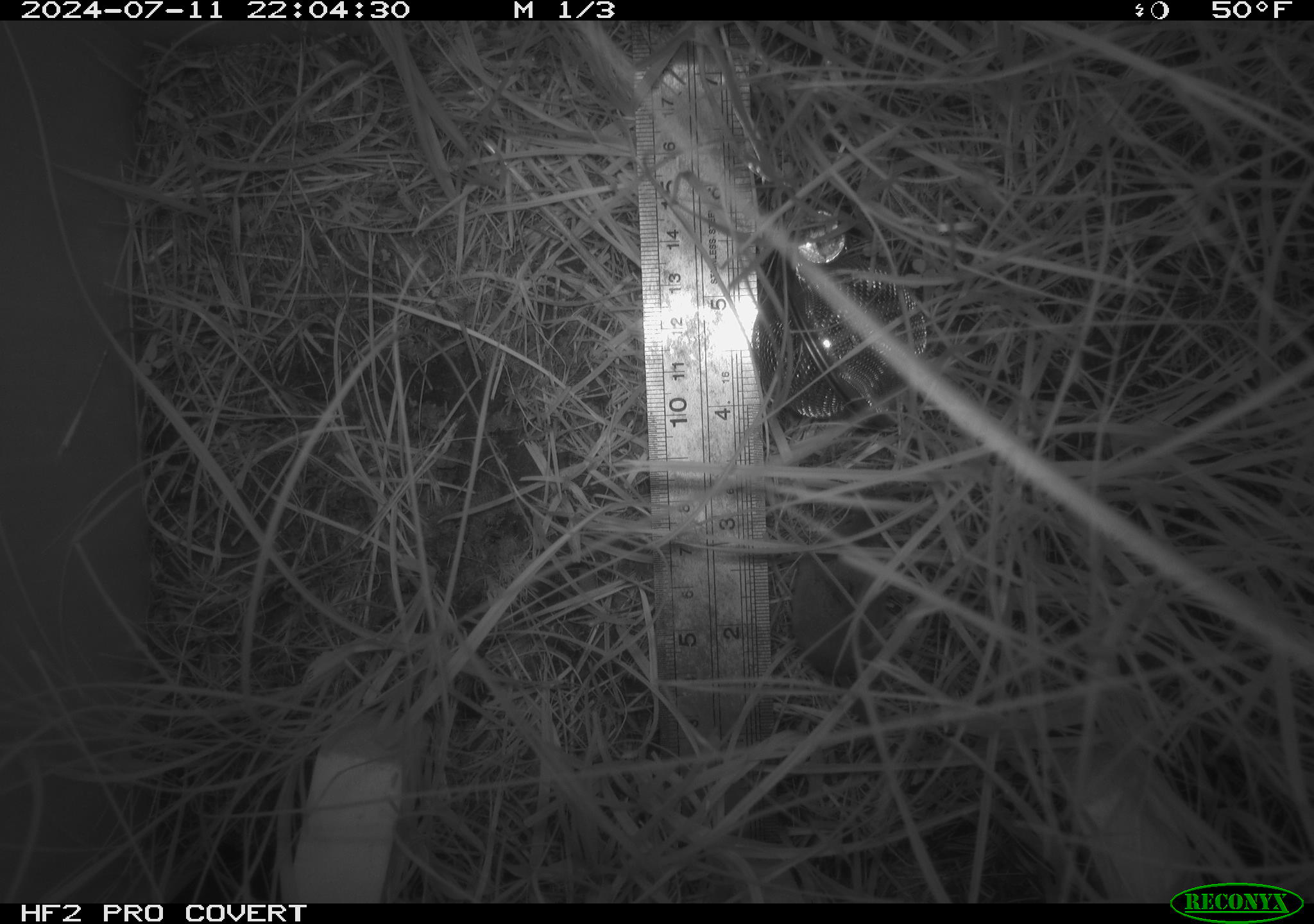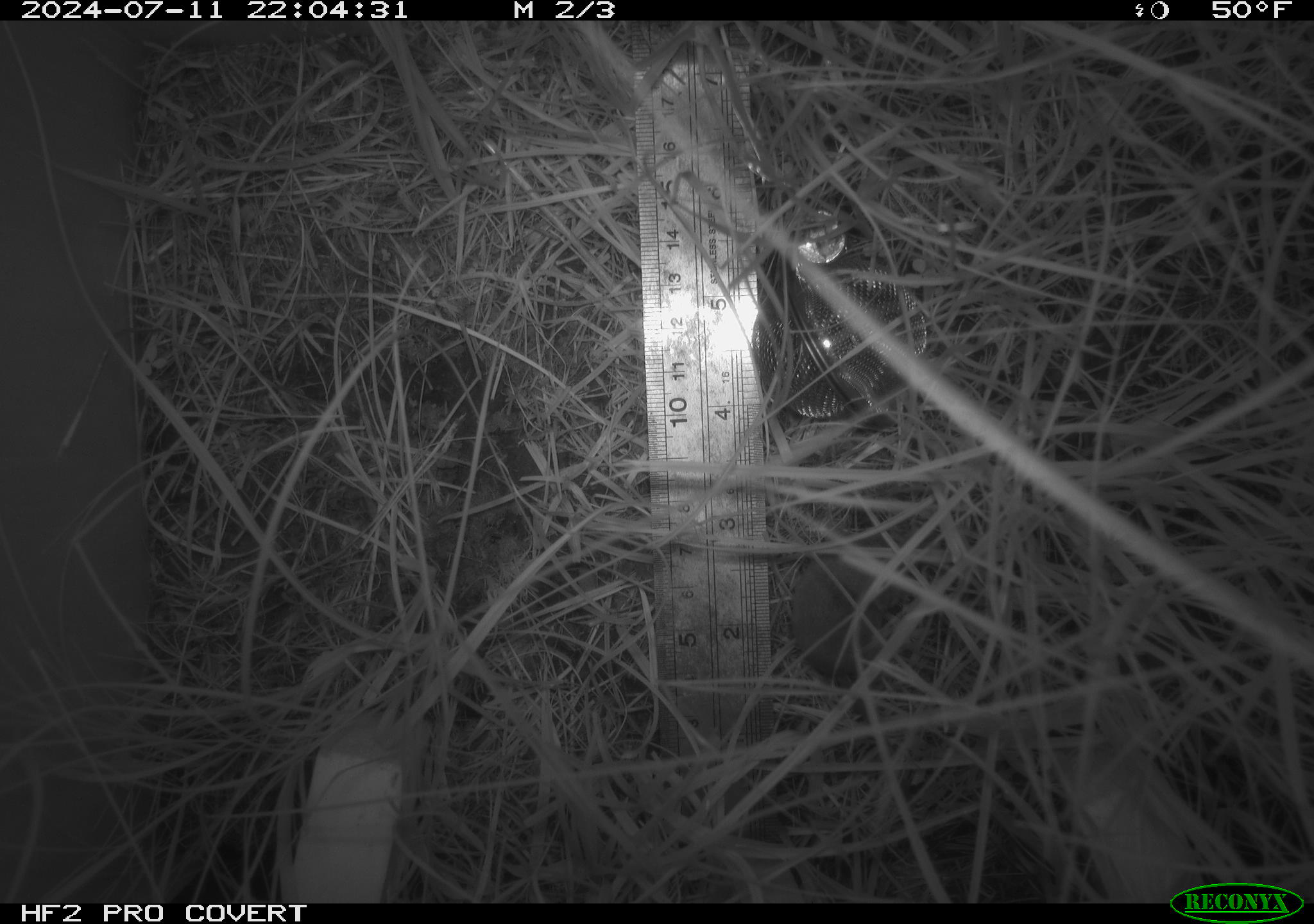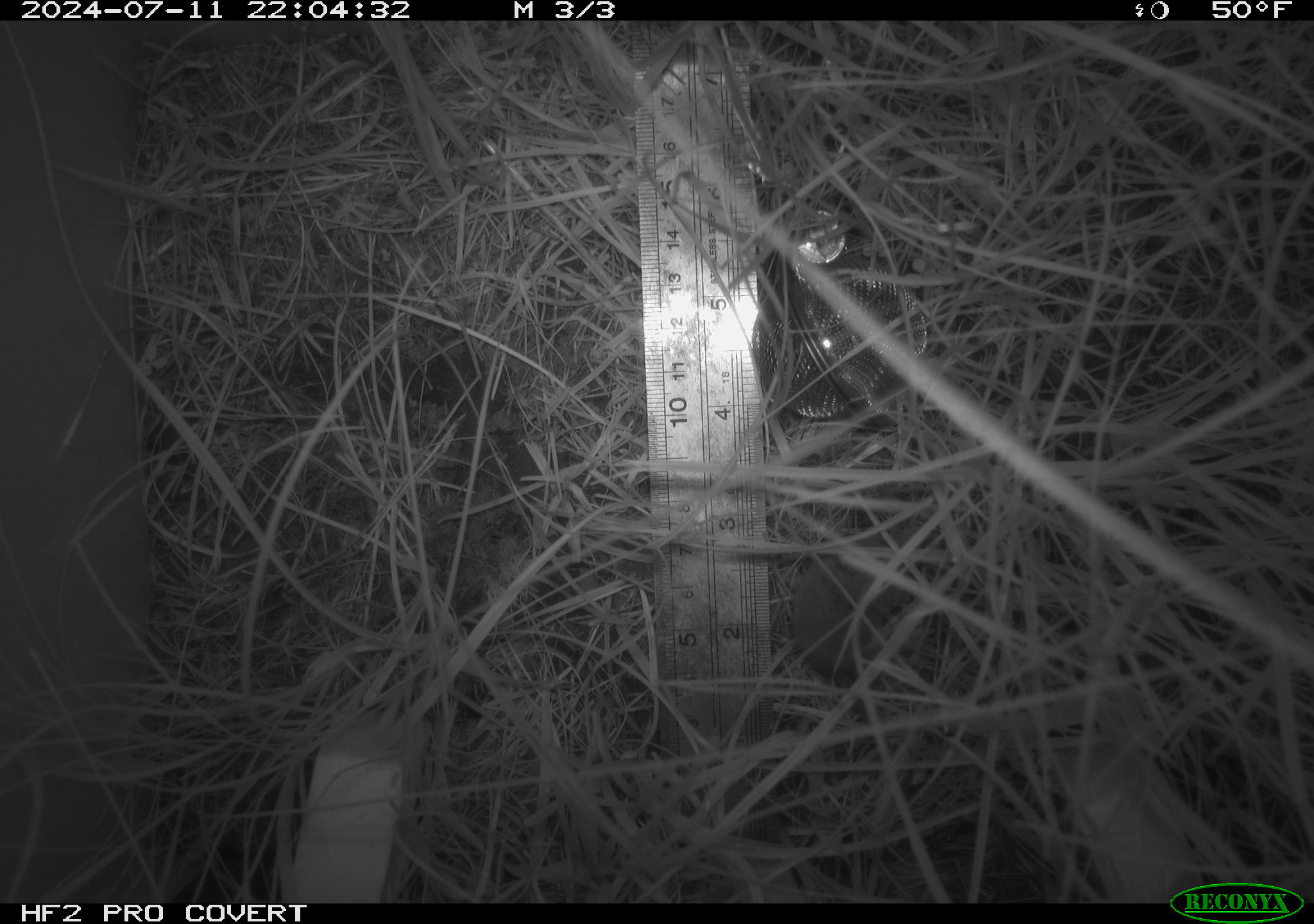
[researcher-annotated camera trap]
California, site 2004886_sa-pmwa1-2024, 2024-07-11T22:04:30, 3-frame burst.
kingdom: Animalia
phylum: Chordata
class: Mammalia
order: Eulipotyphla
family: Soricidae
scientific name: Soricidae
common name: shrews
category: soricidae family